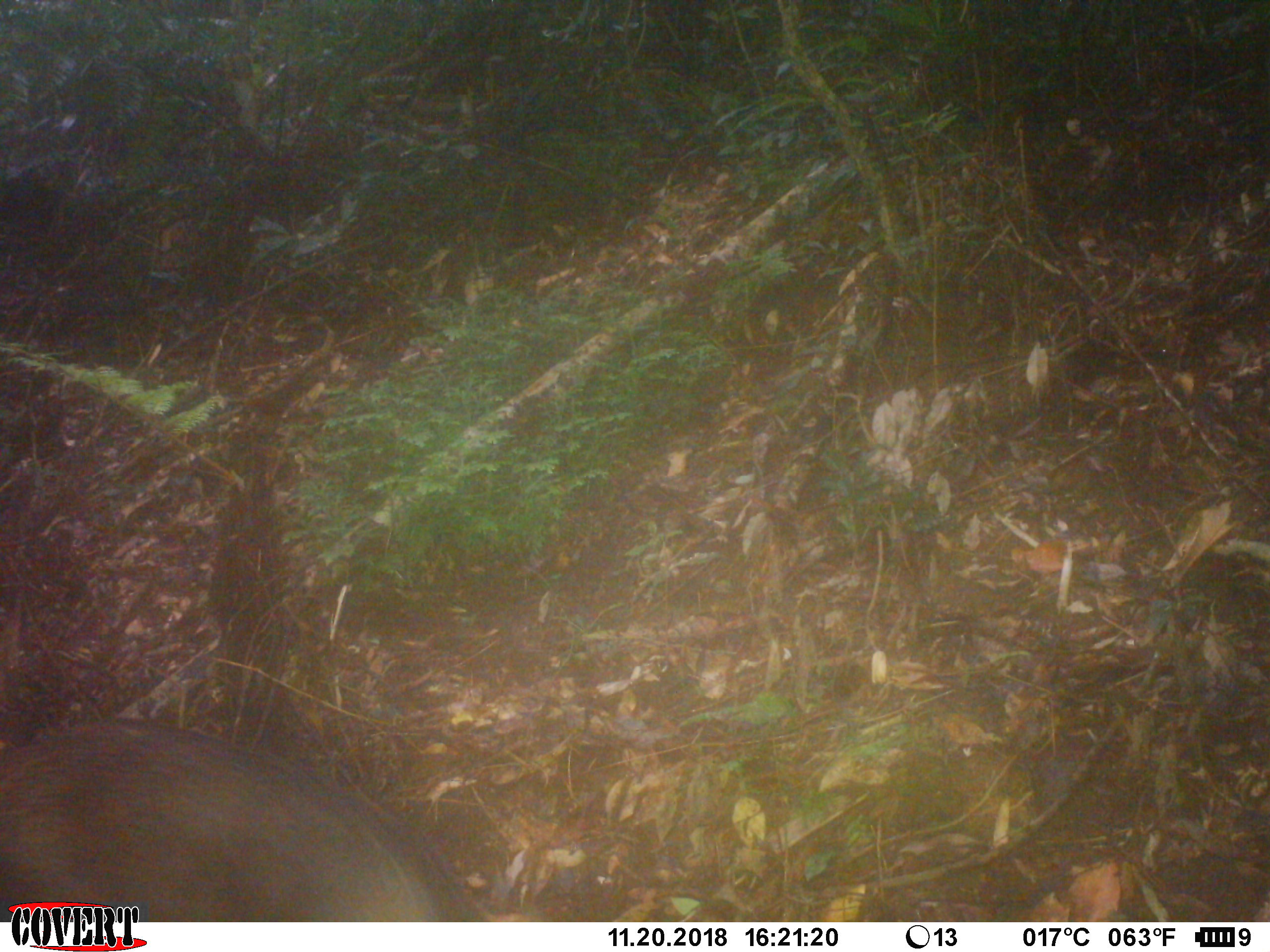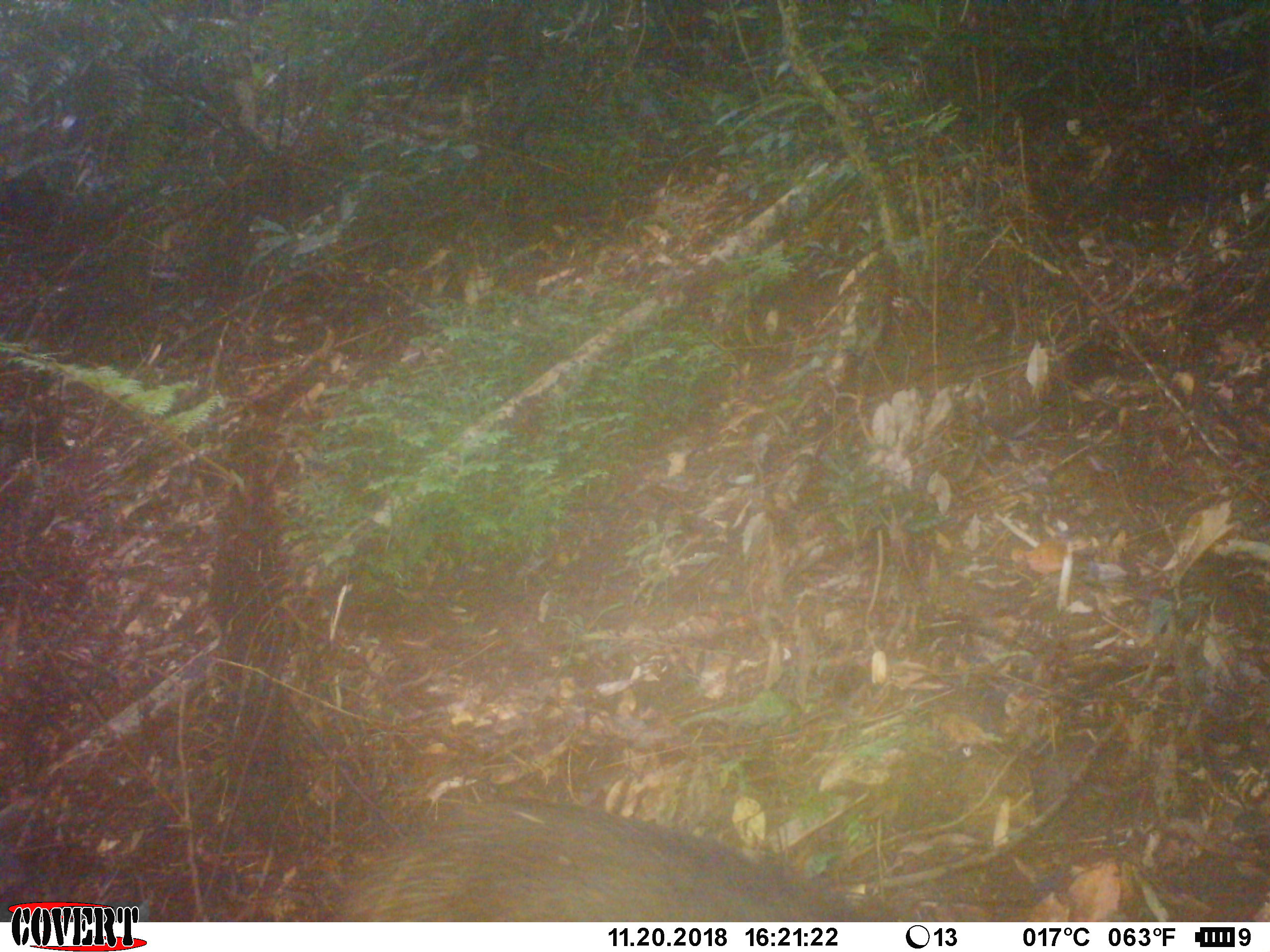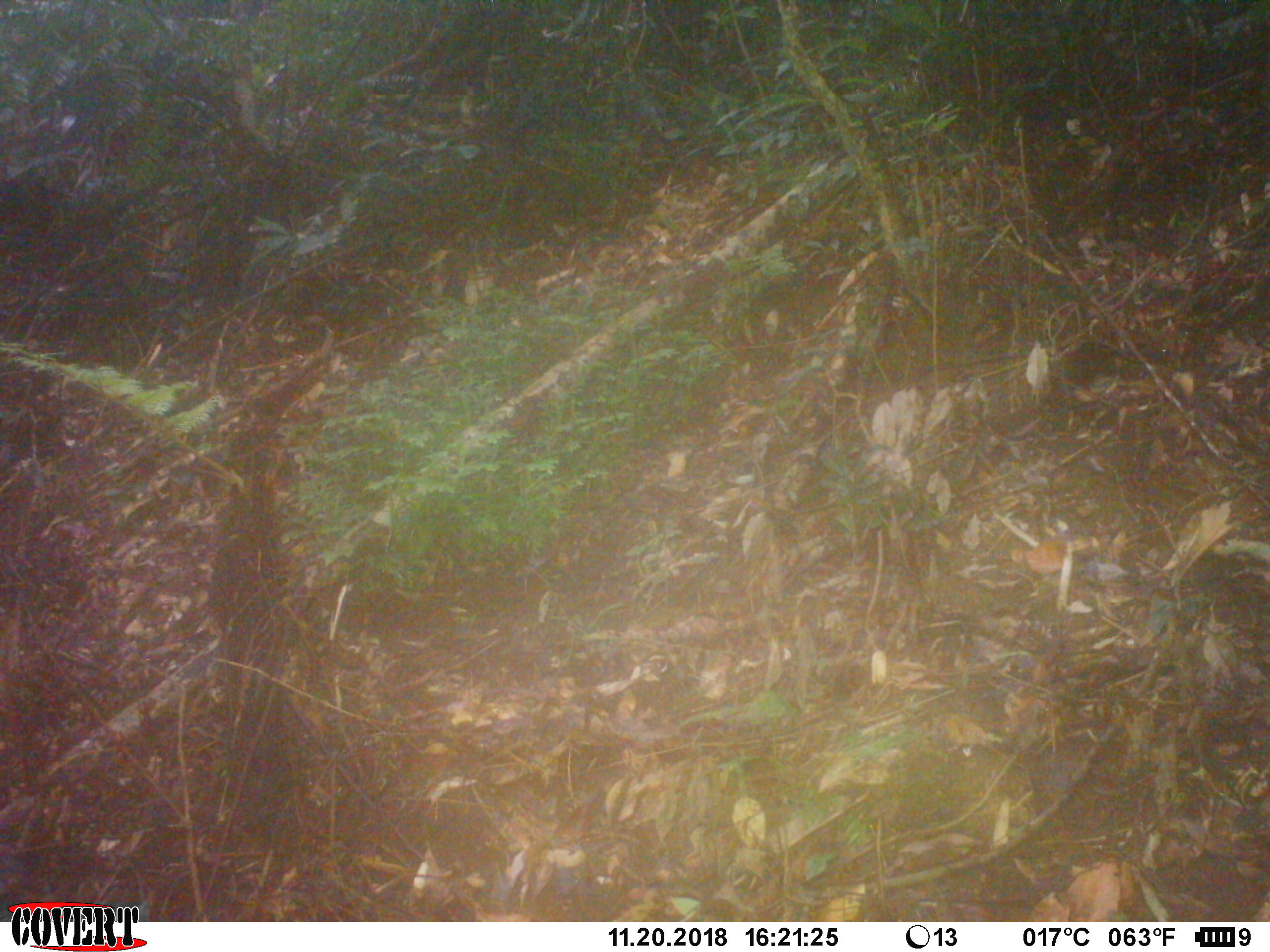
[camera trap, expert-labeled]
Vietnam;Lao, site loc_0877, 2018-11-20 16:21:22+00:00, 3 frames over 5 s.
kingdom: Animalia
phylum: Chordata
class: Mammalia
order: Artiodactyla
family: Suidae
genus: Sus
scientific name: Sus scrofa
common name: eurasian wild pig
Eurasian wild pig (Sus scrofa). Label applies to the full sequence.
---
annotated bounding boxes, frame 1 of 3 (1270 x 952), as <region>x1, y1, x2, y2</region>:
eurasian wild pig: <region>0, 718, 486, 922</region>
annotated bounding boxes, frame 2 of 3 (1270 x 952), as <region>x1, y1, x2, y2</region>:
eurasian wild pig: <region>351, 801, 872, 922</region>